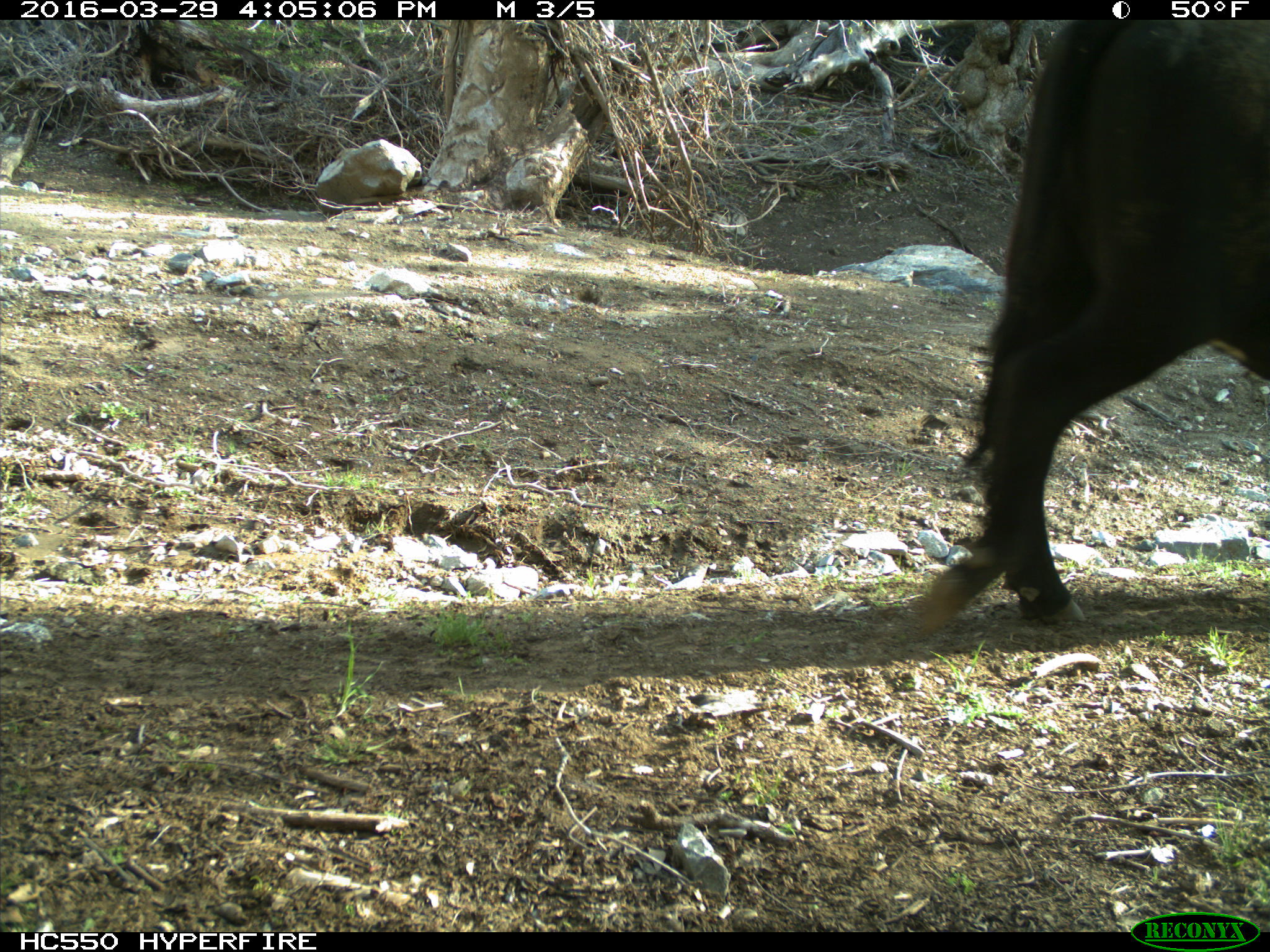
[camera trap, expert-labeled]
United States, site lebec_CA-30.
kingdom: Animalia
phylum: Chordata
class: Mammalia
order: Artiodactyla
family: Bovidae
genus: Bos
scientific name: Bos taurus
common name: domestic cow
Bos taurus (domestic cow).